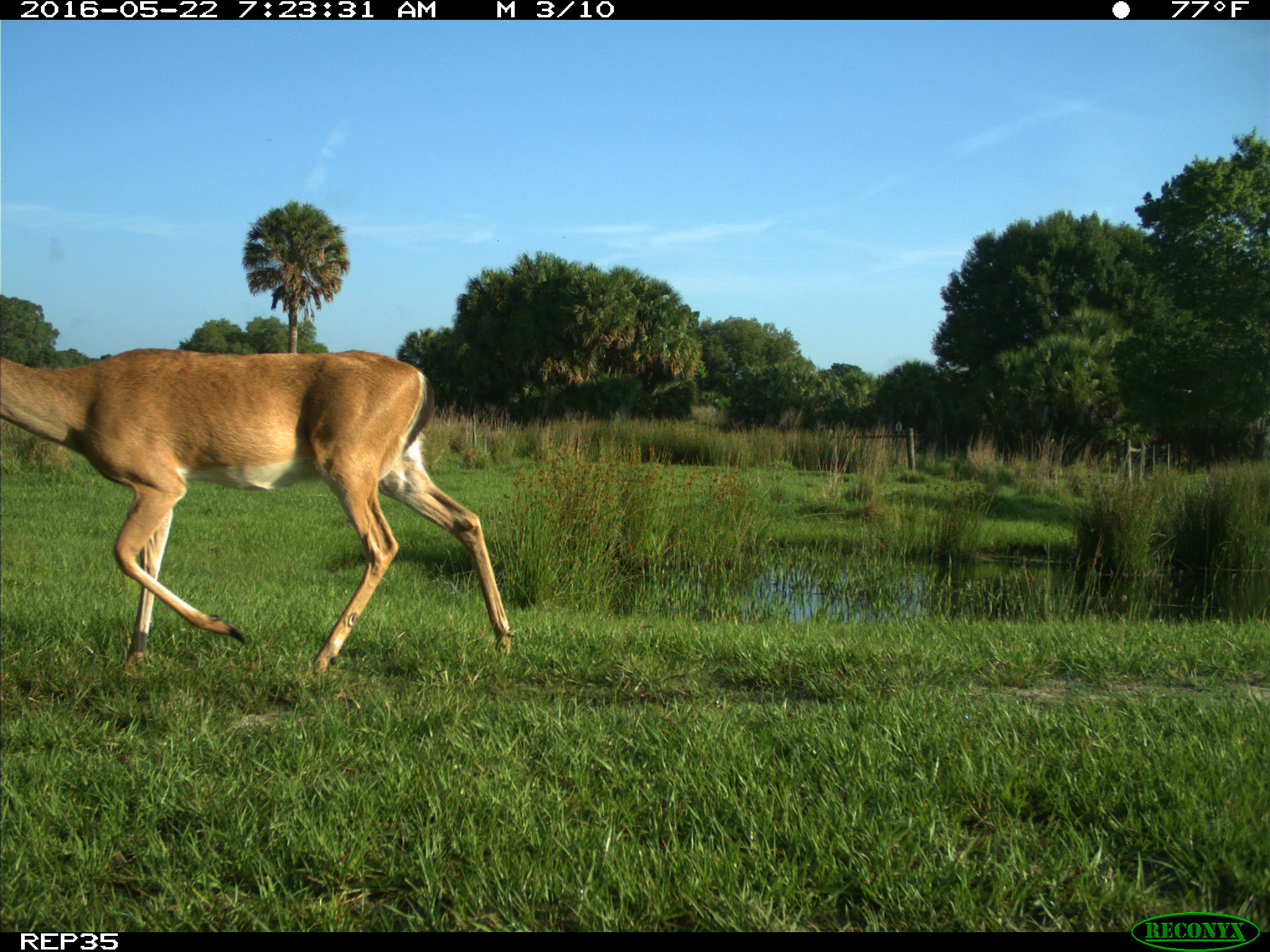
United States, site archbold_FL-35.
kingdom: Animalia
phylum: Chordata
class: Mammalia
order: Artiodactyla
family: Cervidae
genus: Odocoileus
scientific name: Odocoileus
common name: deer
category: unidentified deer